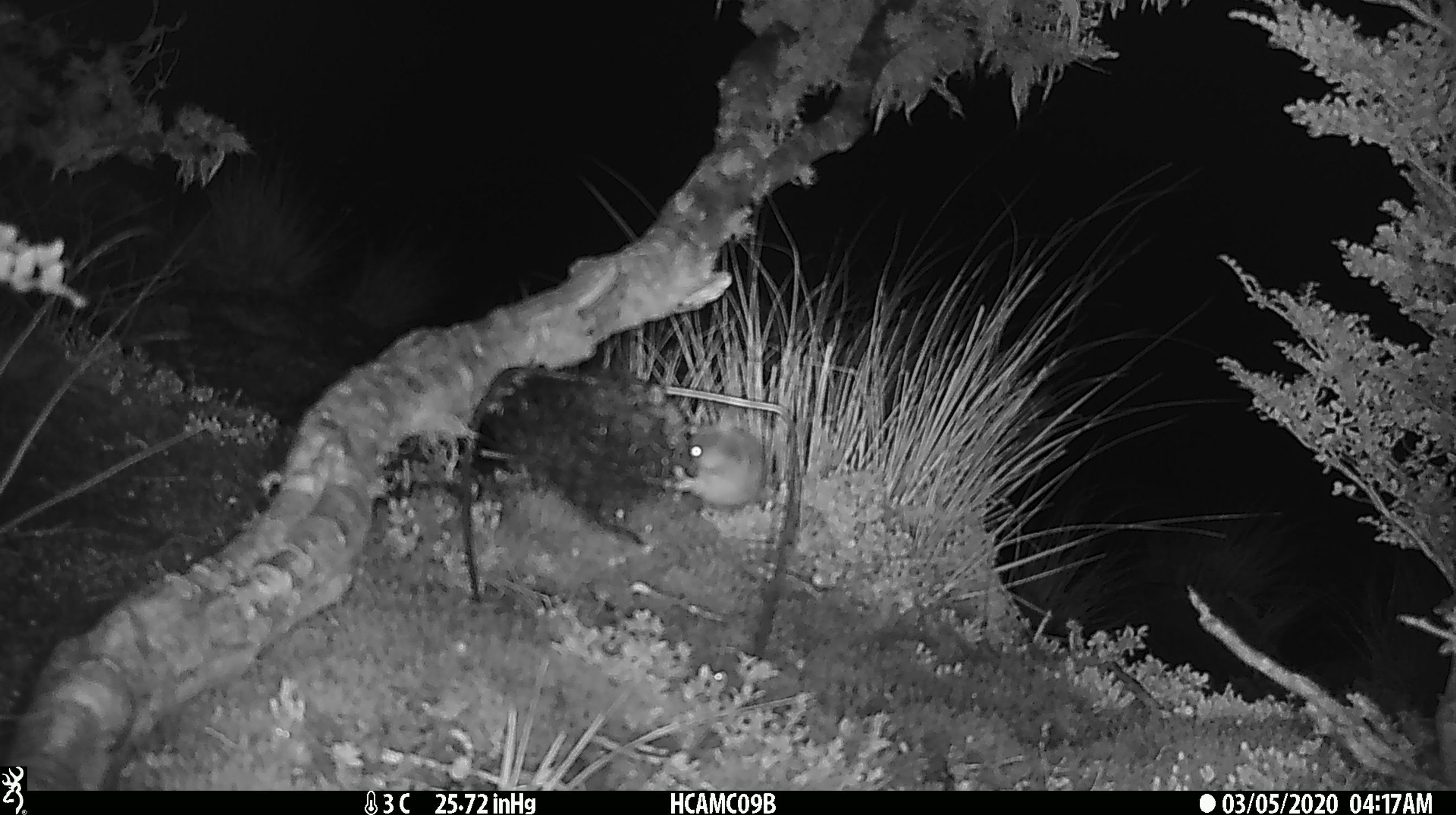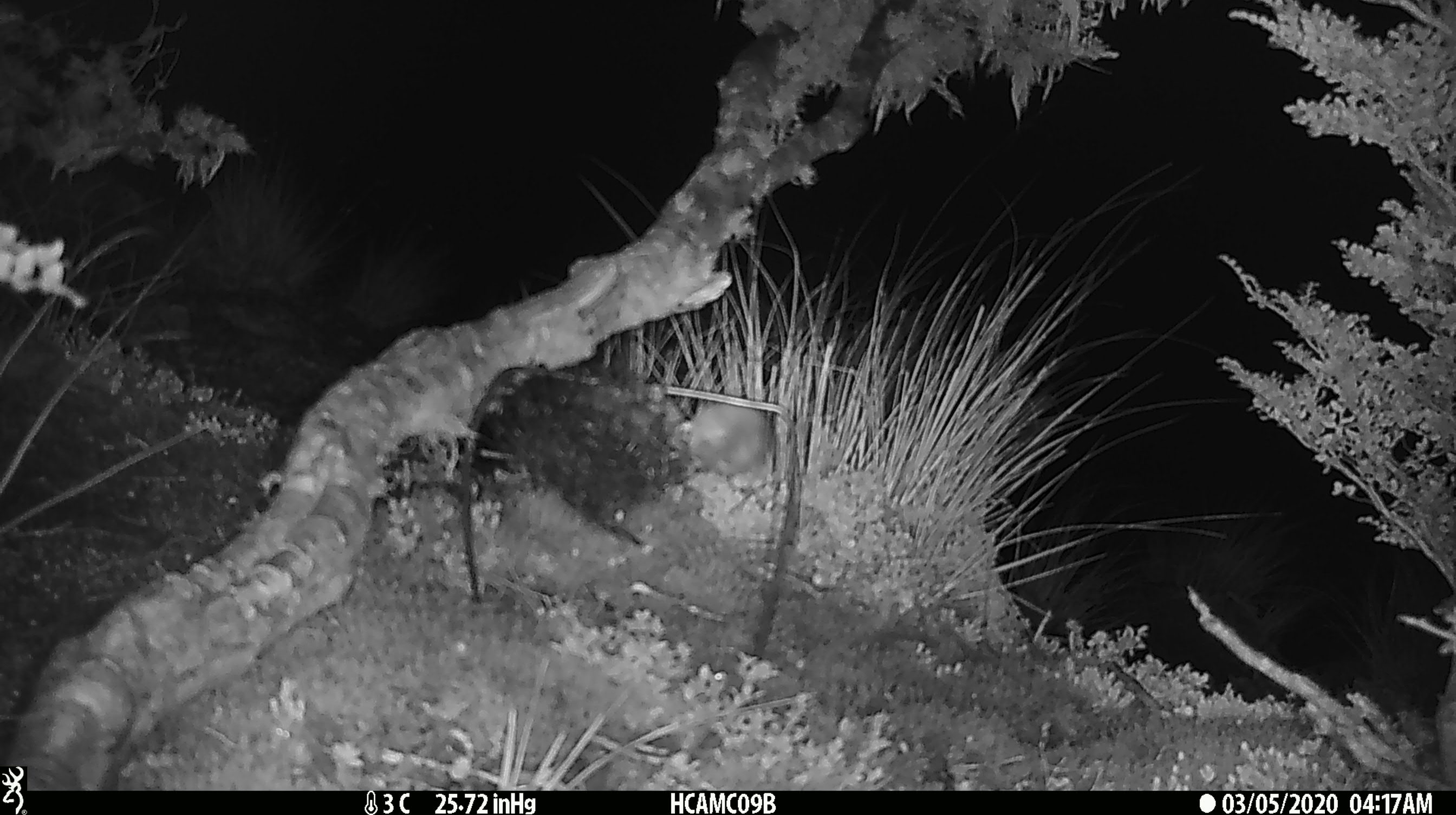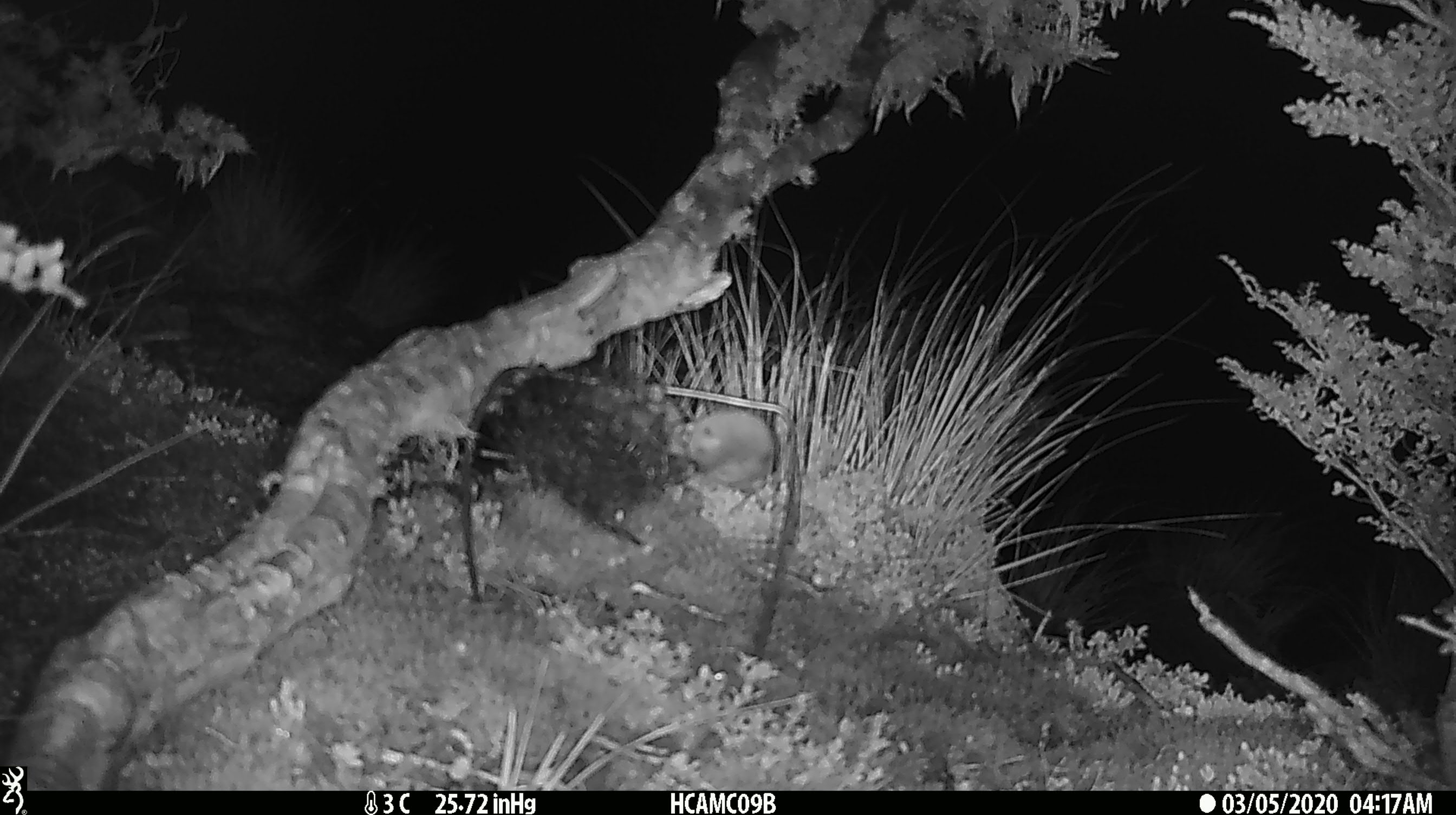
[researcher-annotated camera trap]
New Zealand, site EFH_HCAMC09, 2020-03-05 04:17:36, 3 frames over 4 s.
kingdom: Animalia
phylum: Chordata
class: Mammalia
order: Rodentia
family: Muridae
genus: Mus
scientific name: Mus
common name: mouse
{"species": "mouse (Mus)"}